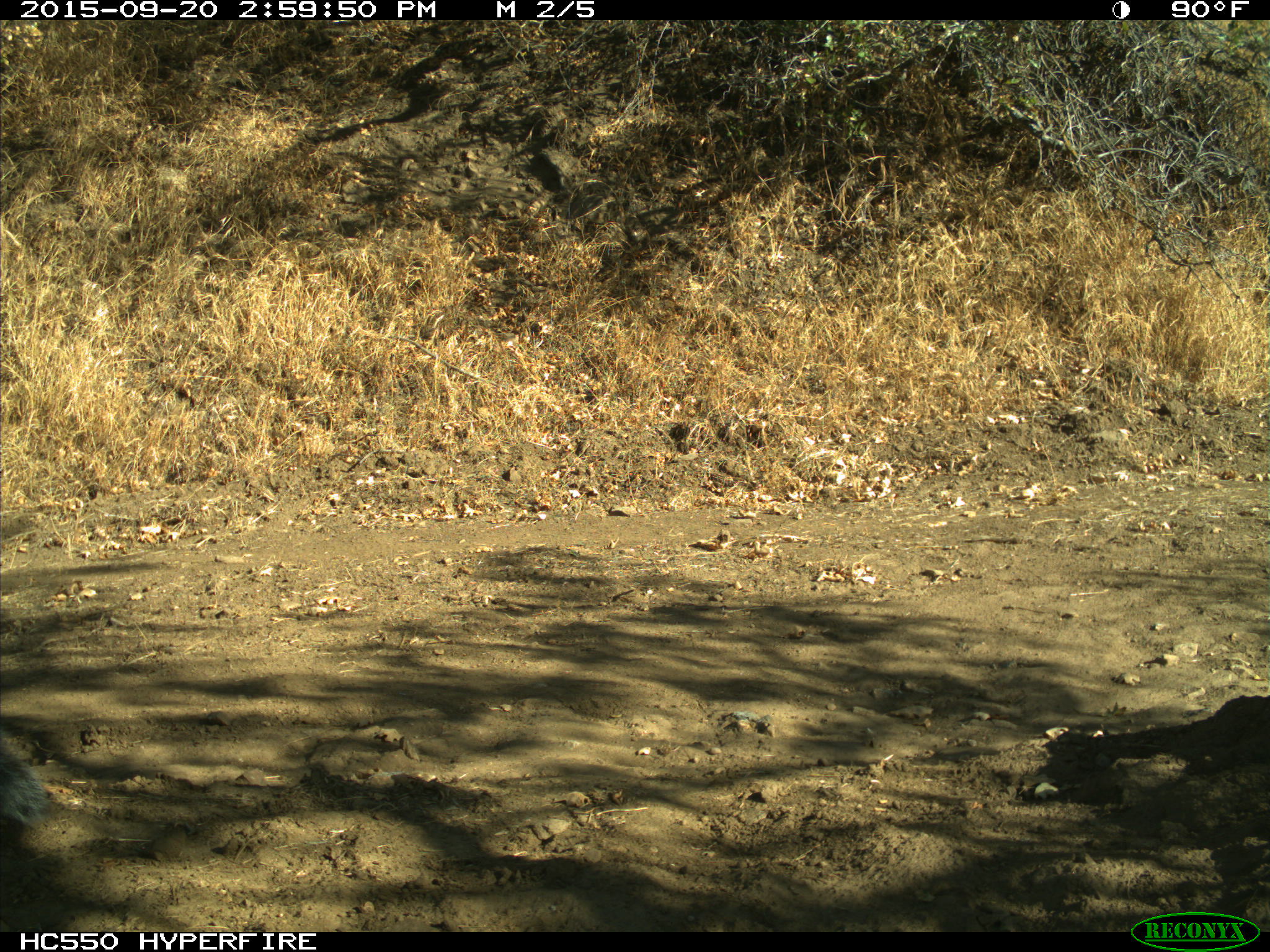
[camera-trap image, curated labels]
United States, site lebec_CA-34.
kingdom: Animalia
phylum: Chordata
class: Mammalia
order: Rodentia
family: Sciuridae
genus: Sciurus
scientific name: Sciurus carolinensis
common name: eastern gray squirrel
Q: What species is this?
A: Sciurus carolinensis (eastern gray squirrel).